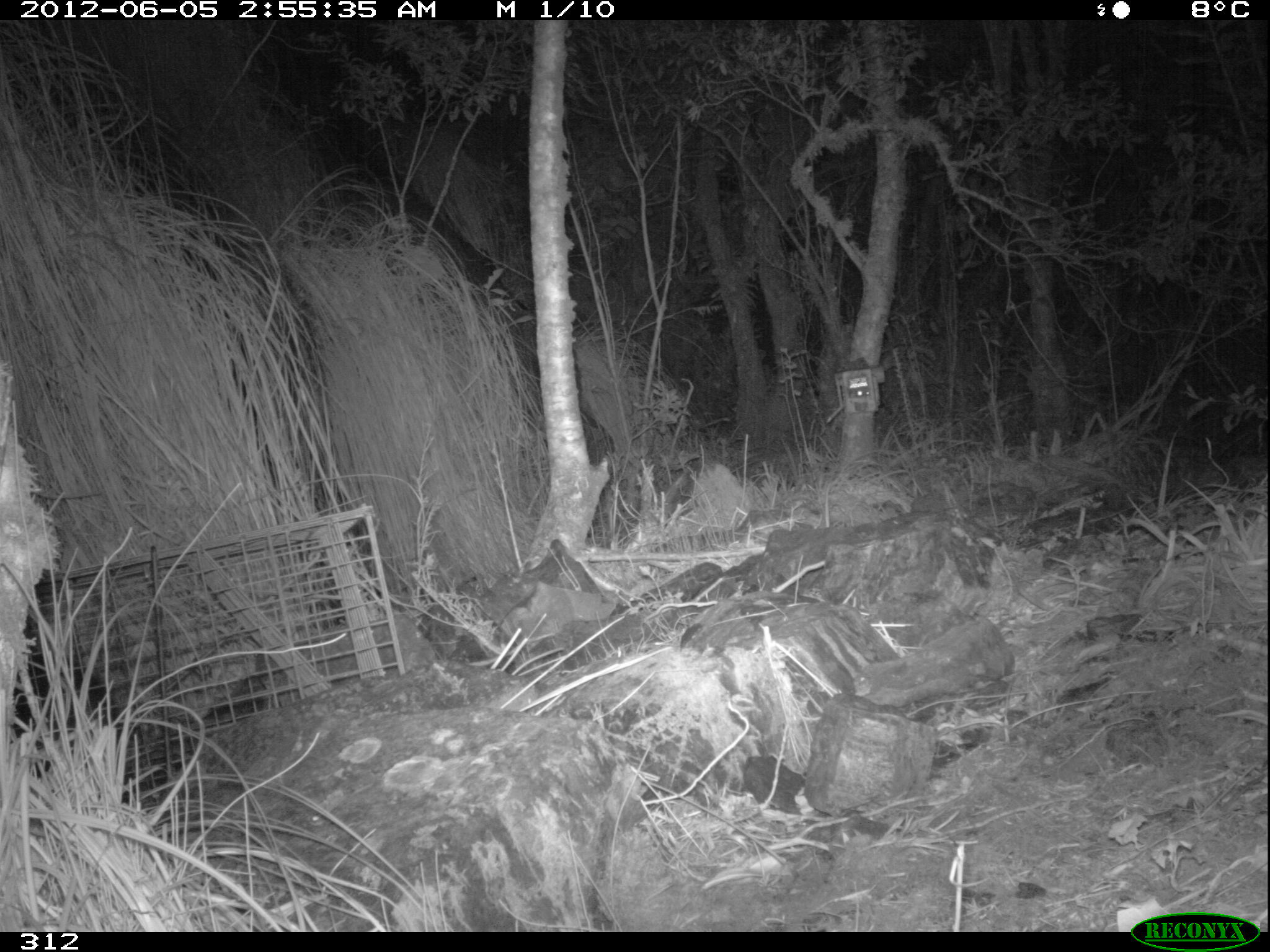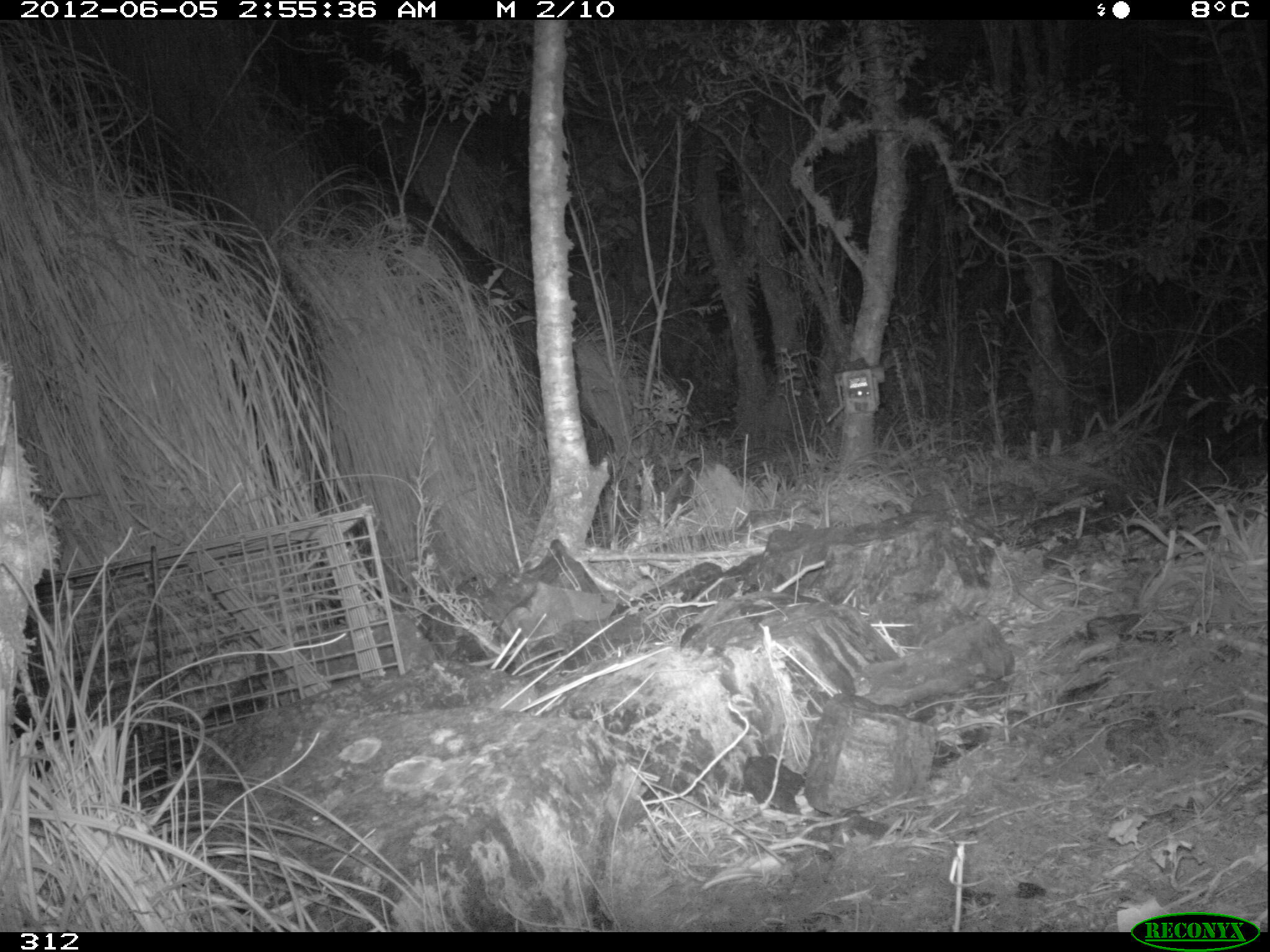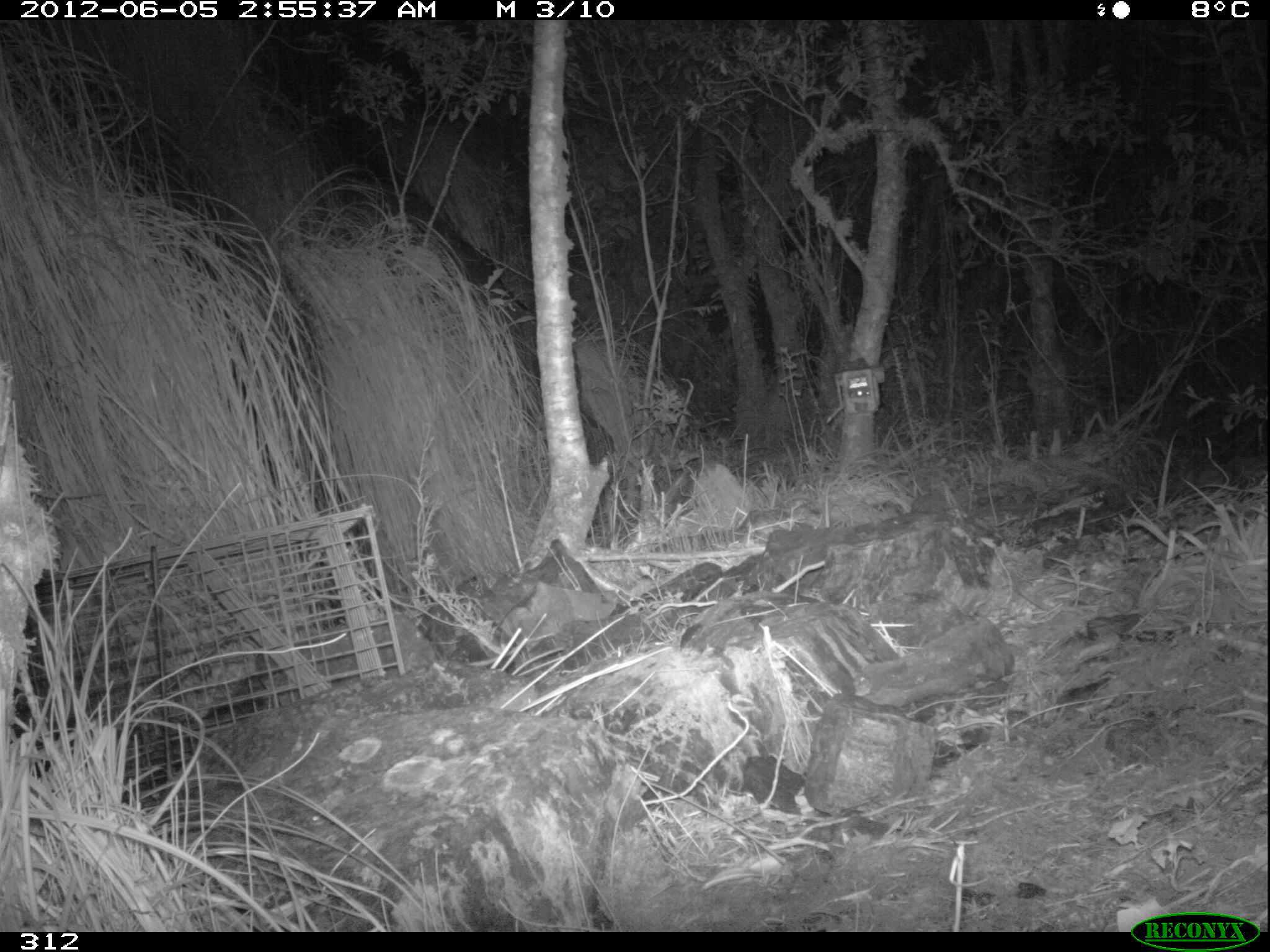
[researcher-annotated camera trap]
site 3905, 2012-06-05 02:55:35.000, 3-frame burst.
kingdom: Animalia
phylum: Chordata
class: Mammalia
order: Didelphimorphia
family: Didelphidae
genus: Didelphis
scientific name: Didelphis pernigra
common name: andean white-eared opossum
Didelphis pernigra (andean white-eared opossum).